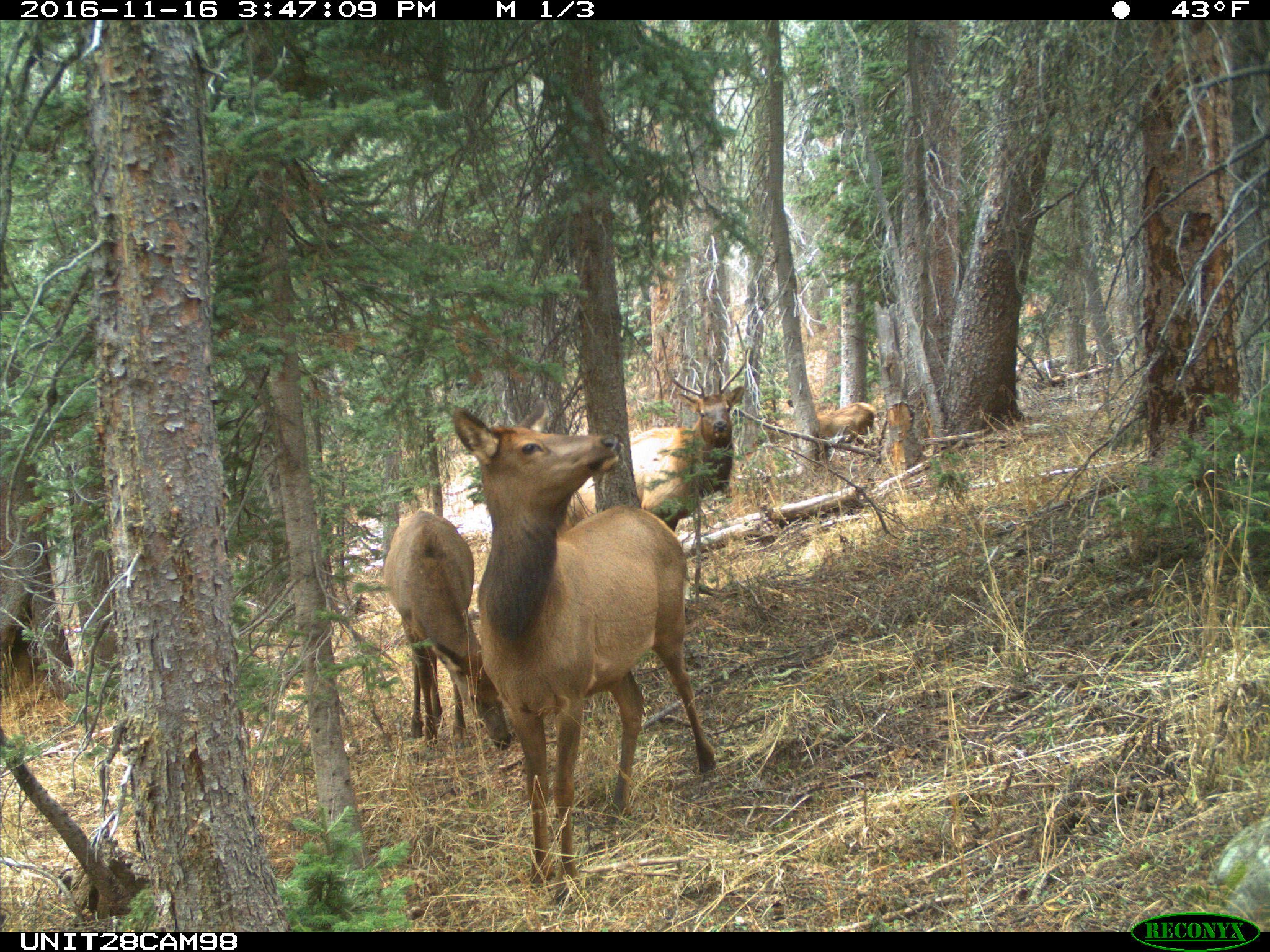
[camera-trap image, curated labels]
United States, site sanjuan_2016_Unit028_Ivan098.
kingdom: Animalia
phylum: Chordata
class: Mammalia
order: Artiodactyla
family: Cervidae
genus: Cervus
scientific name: Cervus elaphus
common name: red deer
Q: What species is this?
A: Cervus elaphus (red deer).